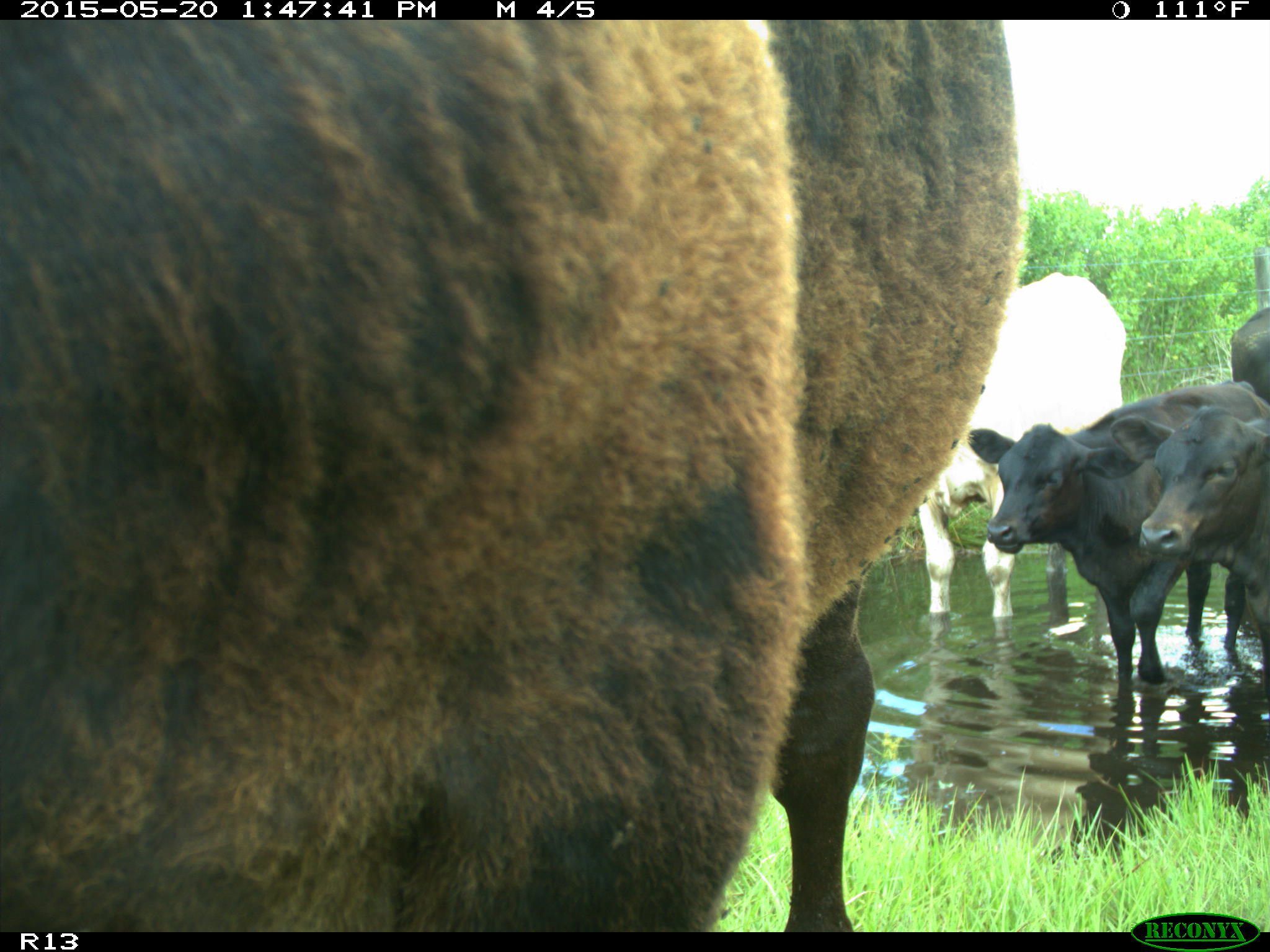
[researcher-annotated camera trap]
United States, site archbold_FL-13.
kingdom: Animalia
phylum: Chordata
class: Mammalia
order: Artiodactyla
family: Bovidae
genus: Bos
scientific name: Bos taurus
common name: domestic cow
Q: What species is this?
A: Bos taurus (domestic cow).